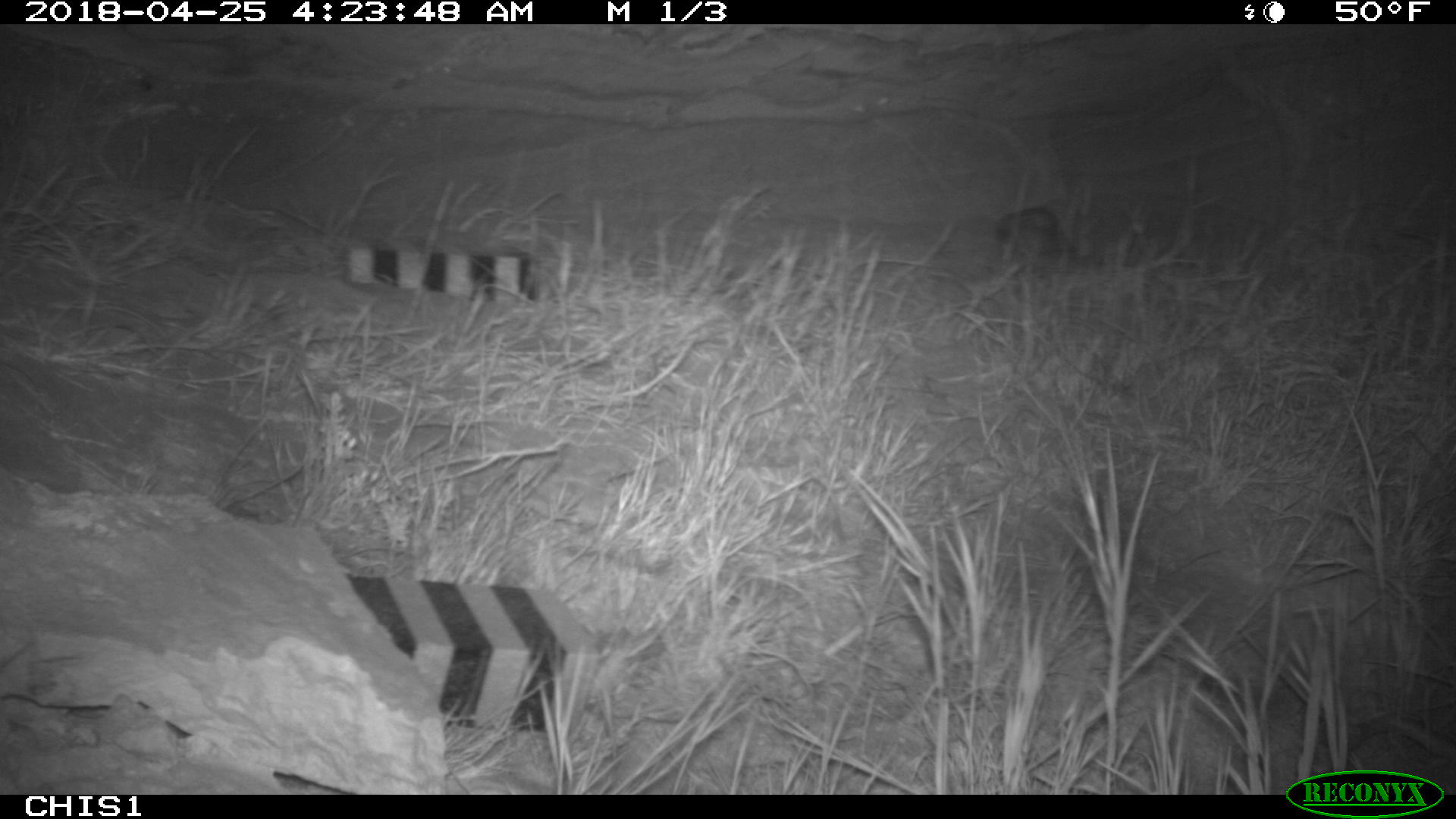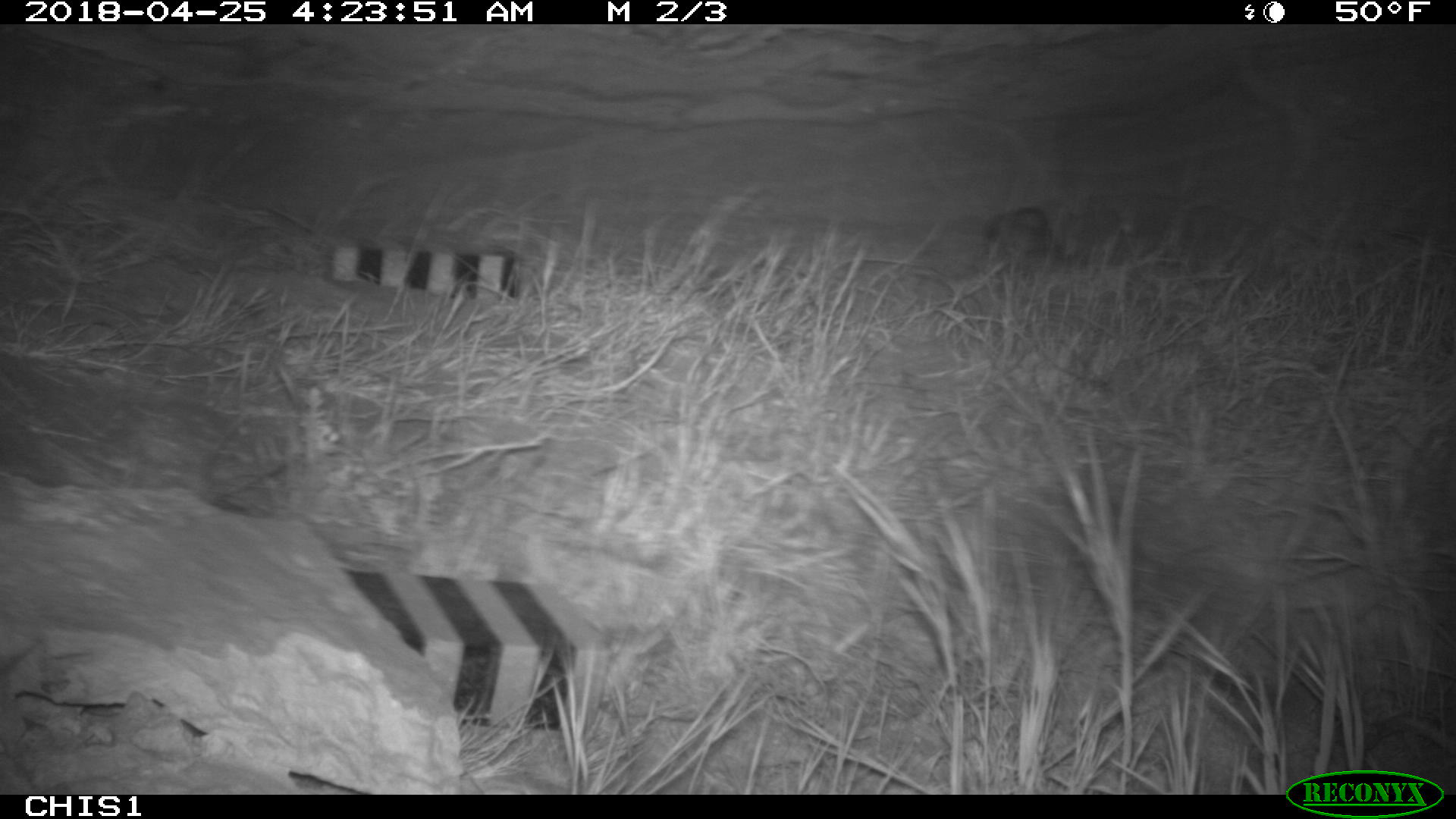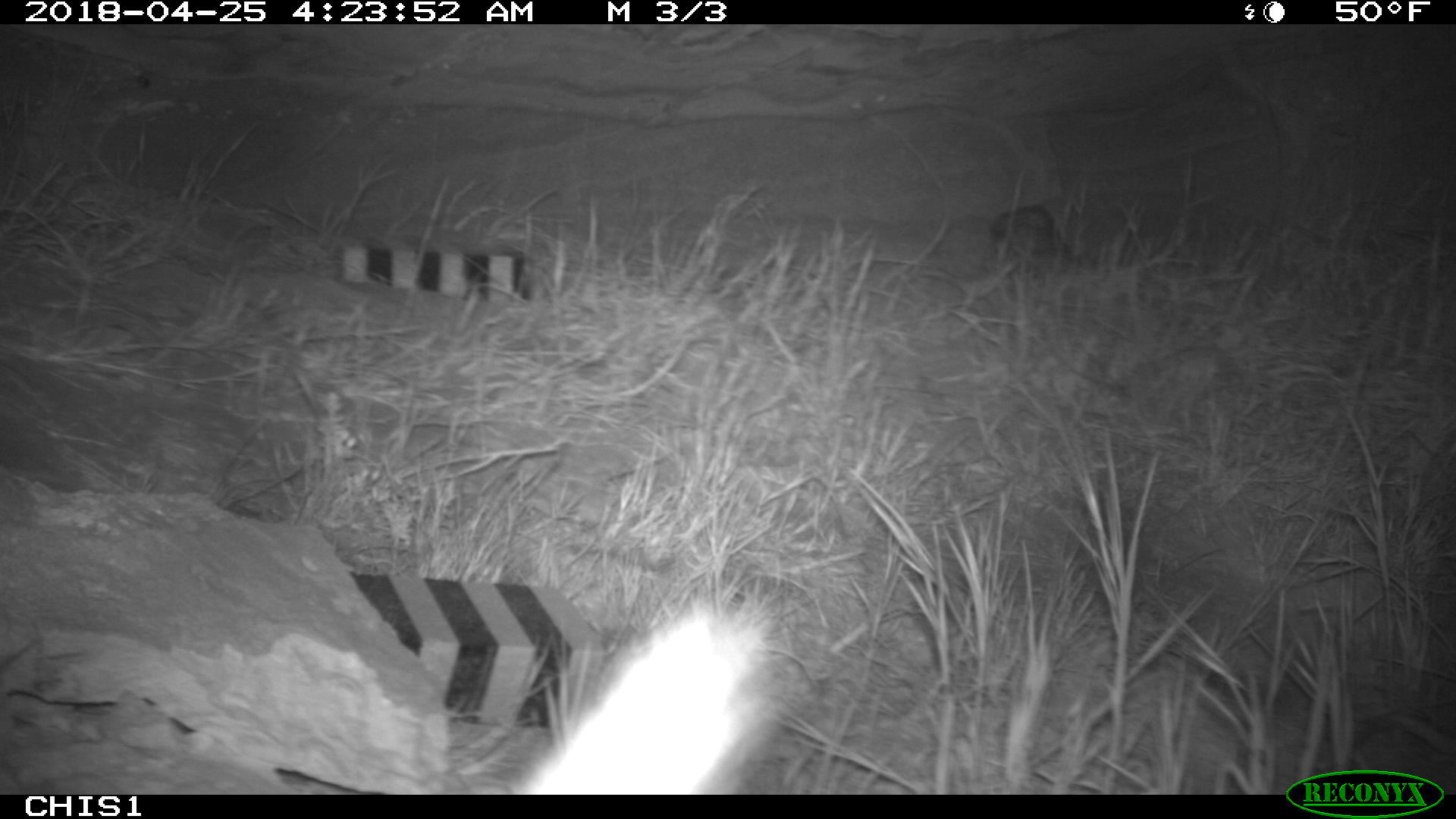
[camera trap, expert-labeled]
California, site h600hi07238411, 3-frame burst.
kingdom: Animalia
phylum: Chordata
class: Mammalia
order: Carnivora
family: Canidae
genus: Urocyon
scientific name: Urocyon littoralis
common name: island fox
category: fox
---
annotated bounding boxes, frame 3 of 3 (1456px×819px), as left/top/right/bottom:
fox: 500/595/779/794